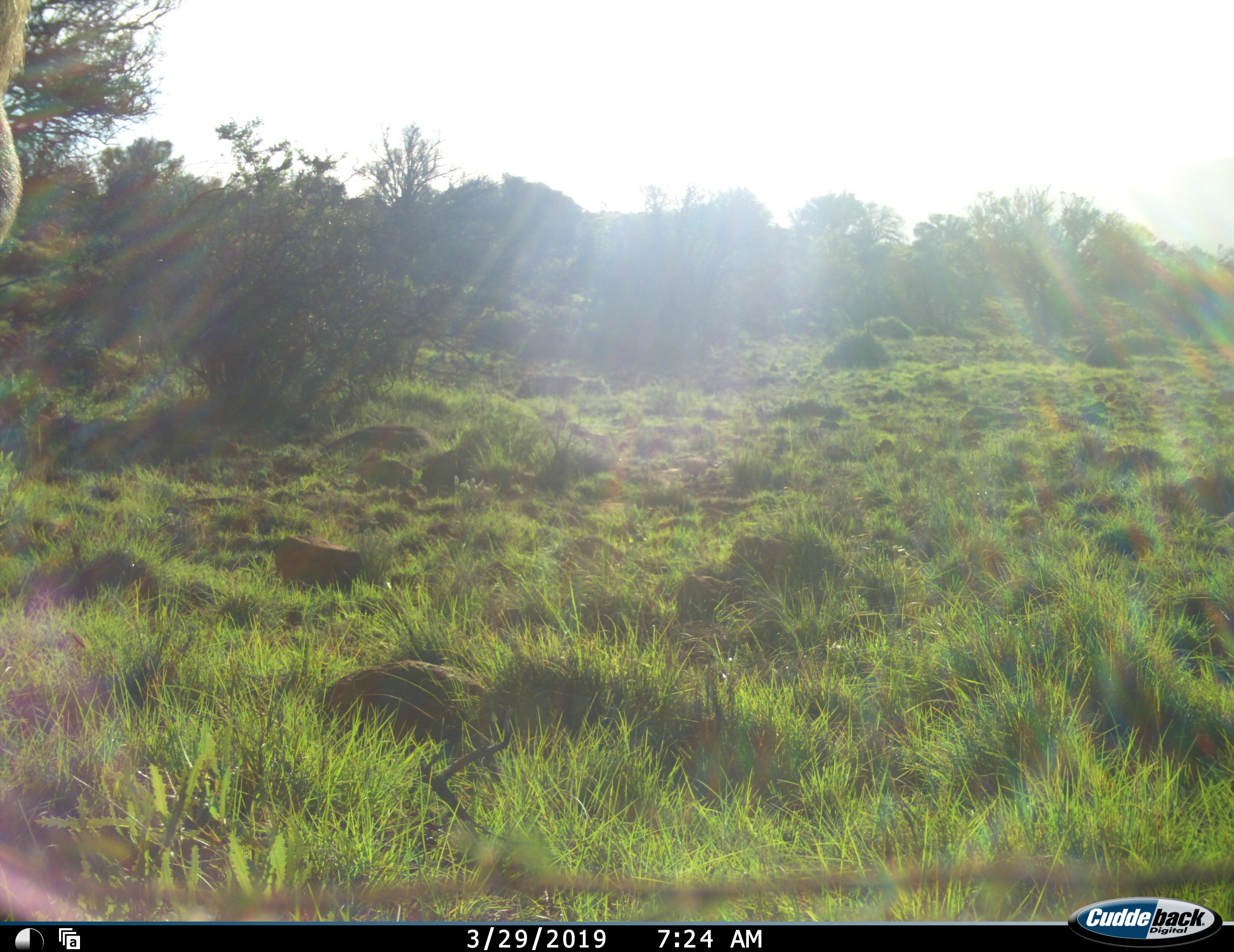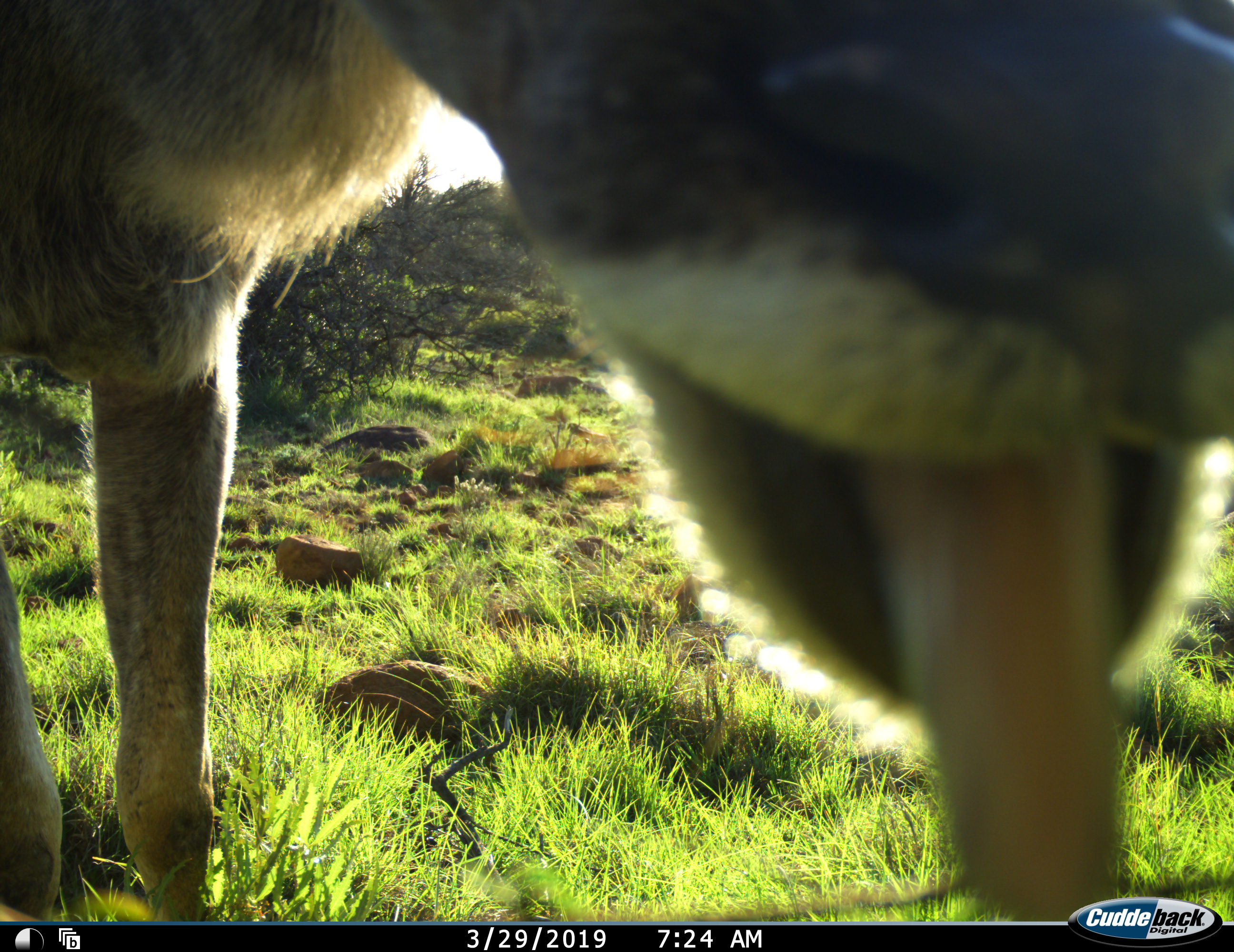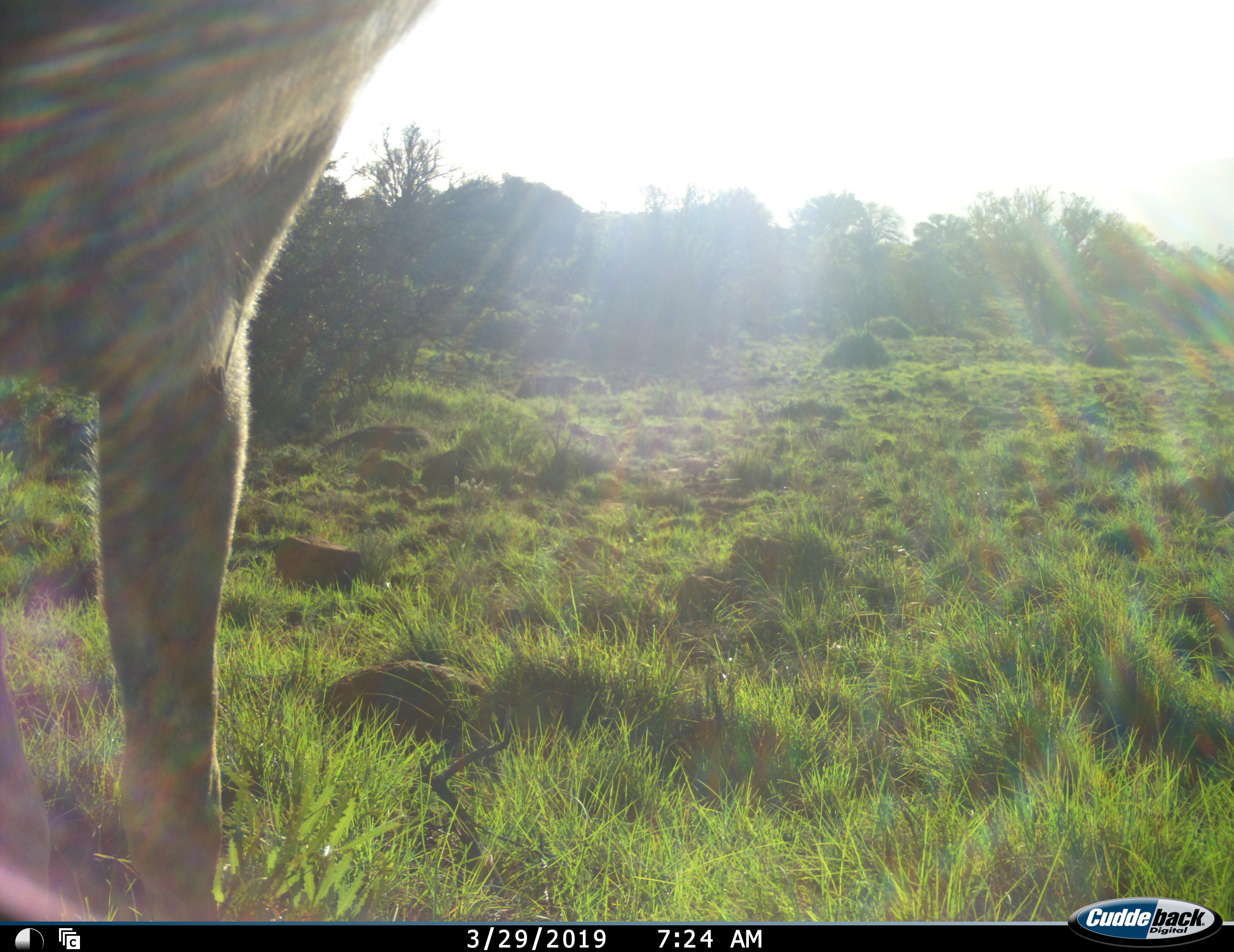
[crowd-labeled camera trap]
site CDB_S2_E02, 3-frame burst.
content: unidentified animal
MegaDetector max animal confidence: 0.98